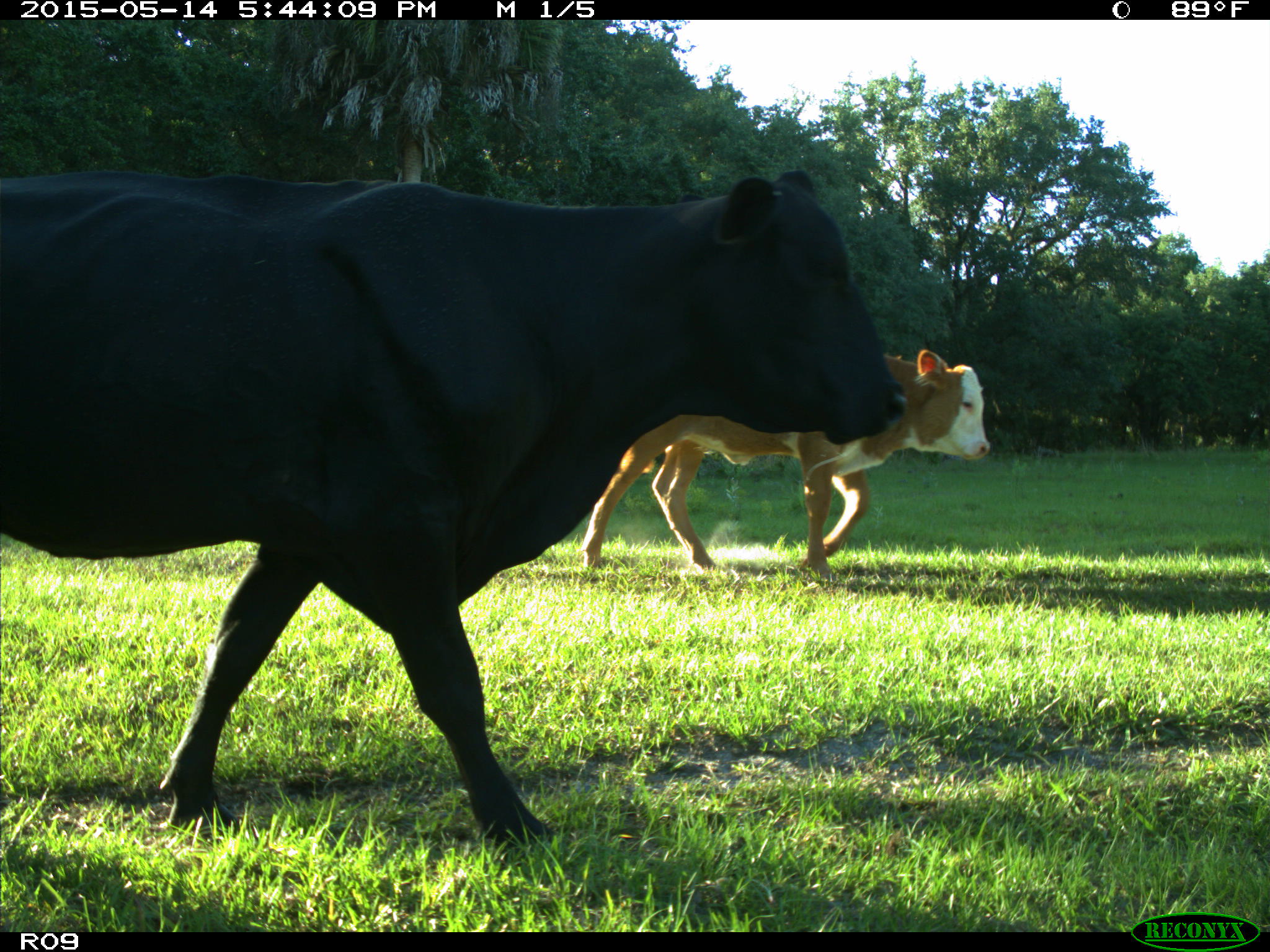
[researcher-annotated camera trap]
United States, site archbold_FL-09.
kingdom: Animalia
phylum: Chordata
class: Mammalia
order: Artiodactyla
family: Bovidae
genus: Bos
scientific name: Bos taurus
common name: domestic cow